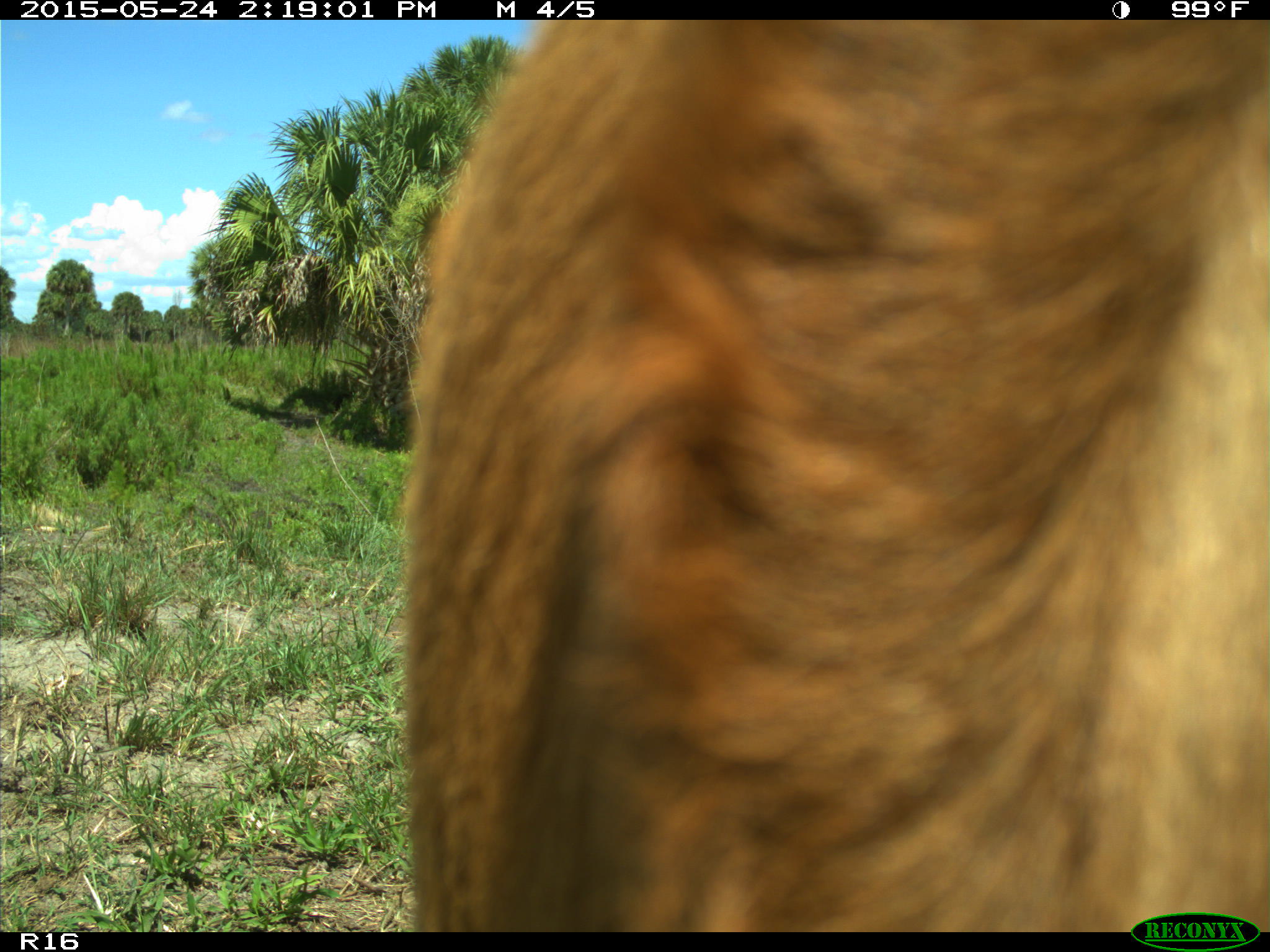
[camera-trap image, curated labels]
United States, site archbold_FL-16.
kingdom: Animalia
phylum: Chordata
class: Mammalia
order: Artiodactyla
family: Bovidae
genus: Bos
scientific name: Bos taurus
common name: domestic cow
Bos taurus (domestic cow).